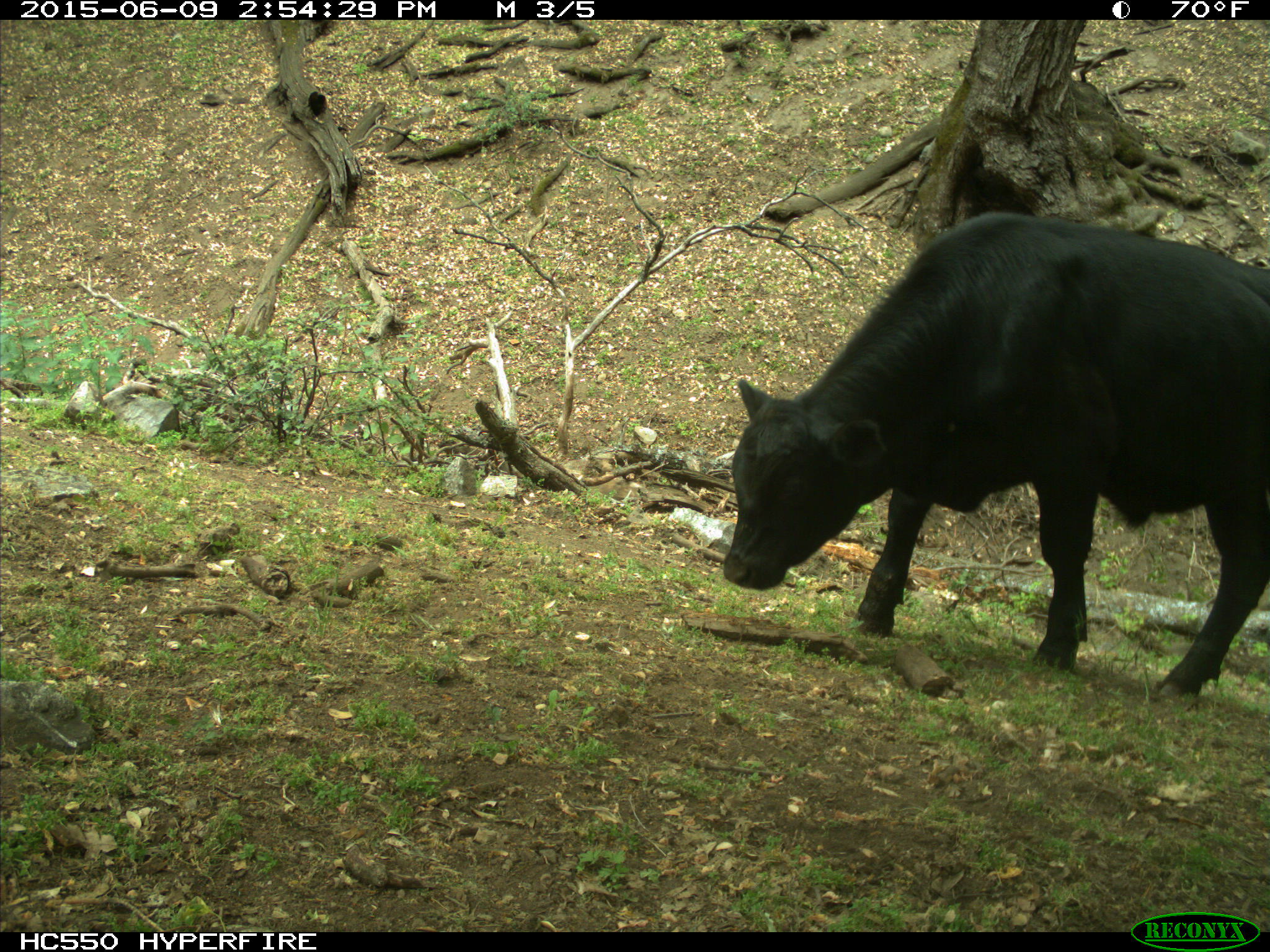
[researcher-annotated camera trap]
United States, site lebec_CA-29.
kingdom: Animalia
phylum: Chordata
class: Mammalia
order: Artiodactyla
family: Bovidae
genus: Bos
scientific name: Bos taurus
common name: domestic cow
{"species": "Bos taurus (domestic cow)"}